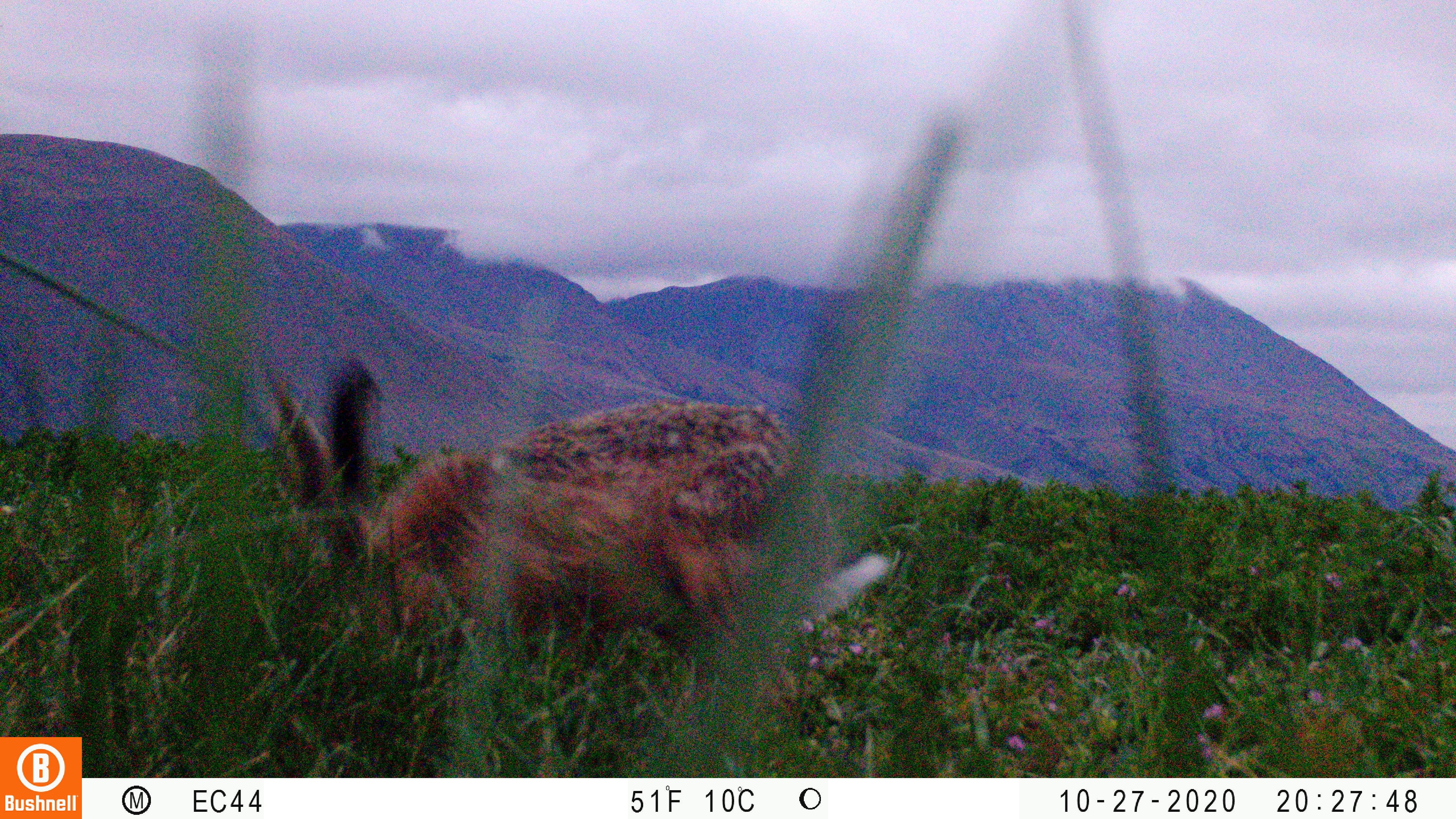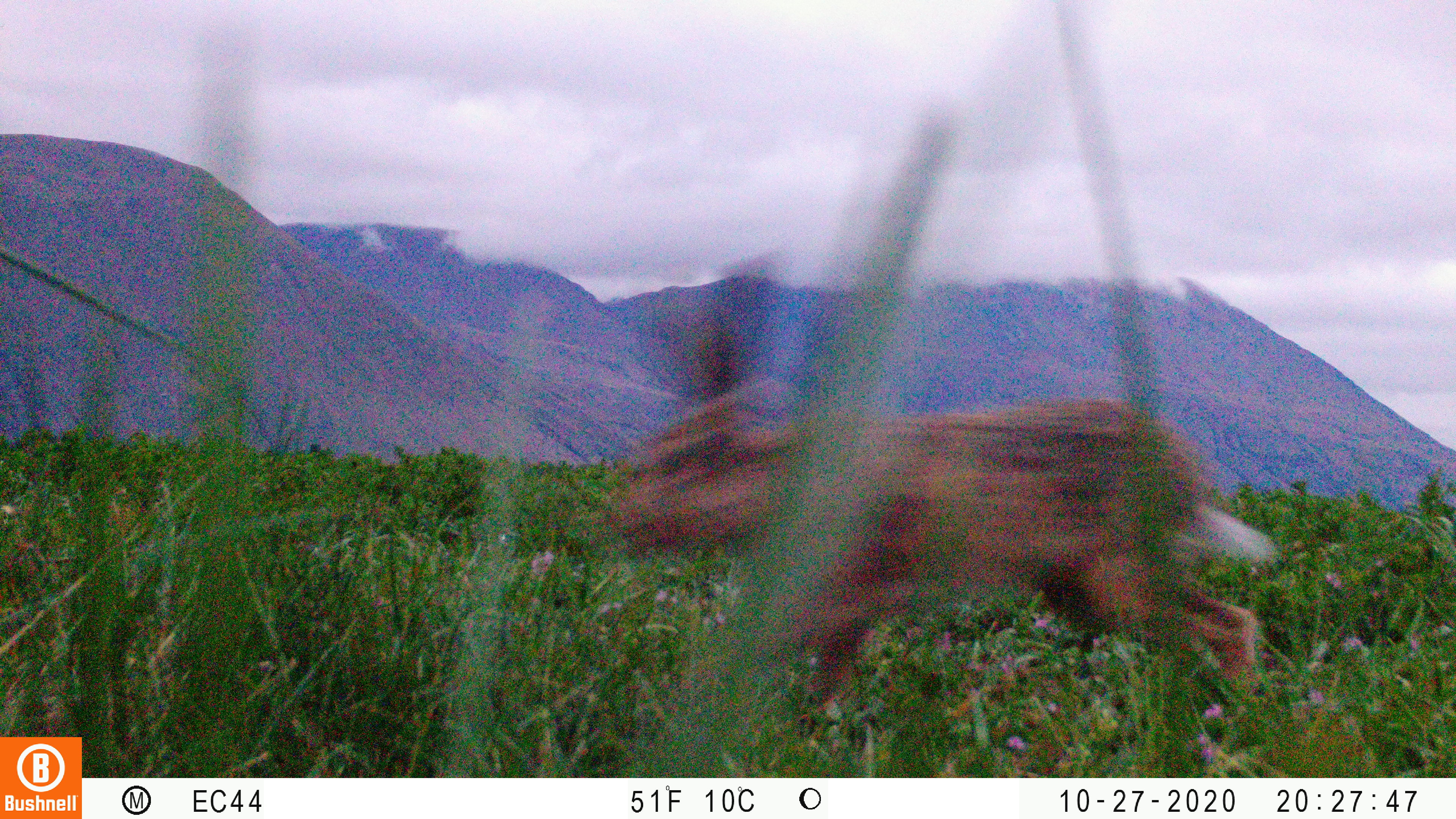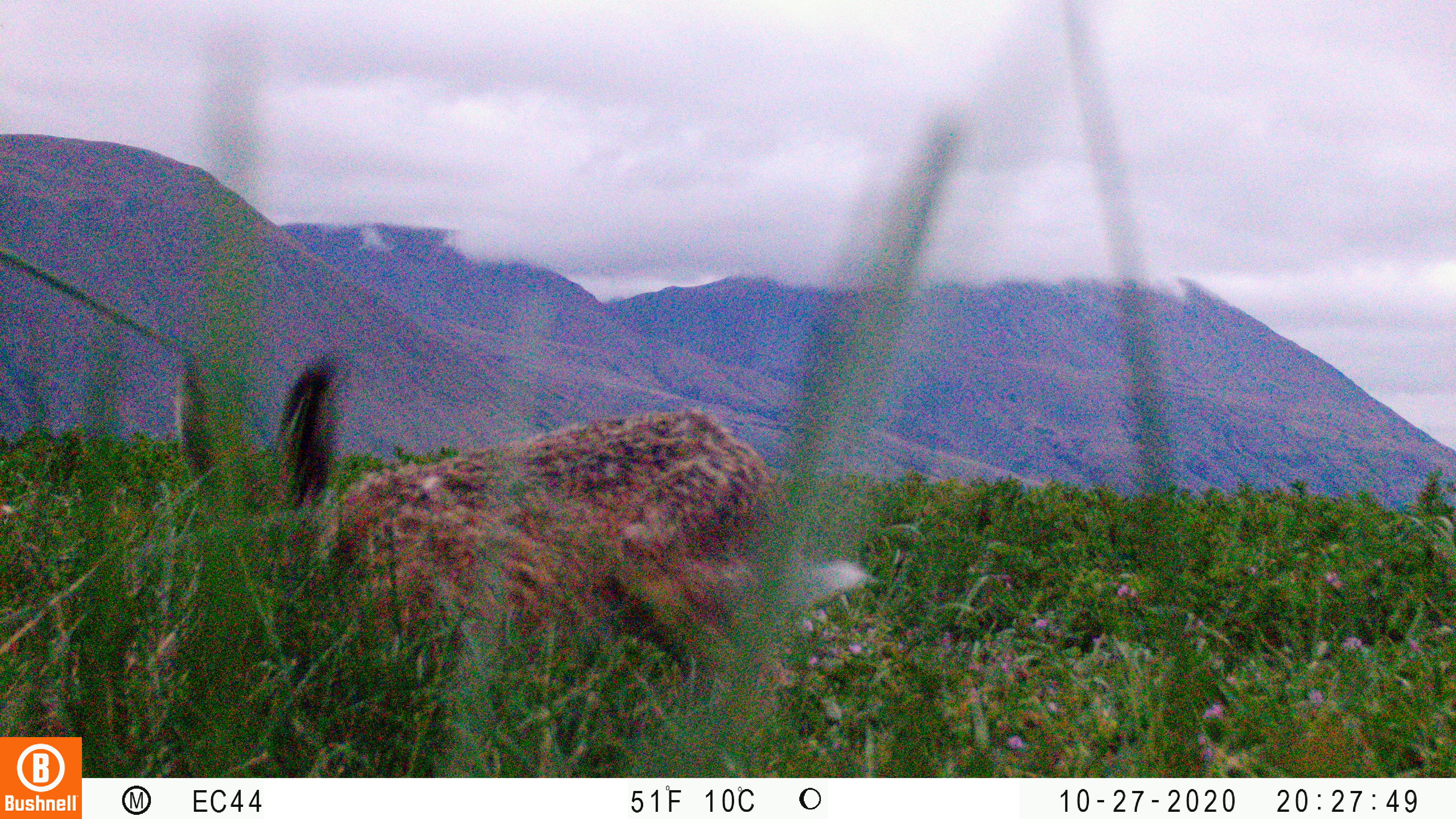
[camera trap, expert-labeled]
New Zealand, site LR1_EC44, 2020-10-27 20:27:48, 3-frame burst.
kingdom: Animalia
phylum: Chordata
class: Mammalia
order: Lagomorpha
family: Leporidae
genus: Lepus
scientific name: Lepus europaeus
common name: brown hare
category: hare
Hare (brown hare) (Lepus europaeus).